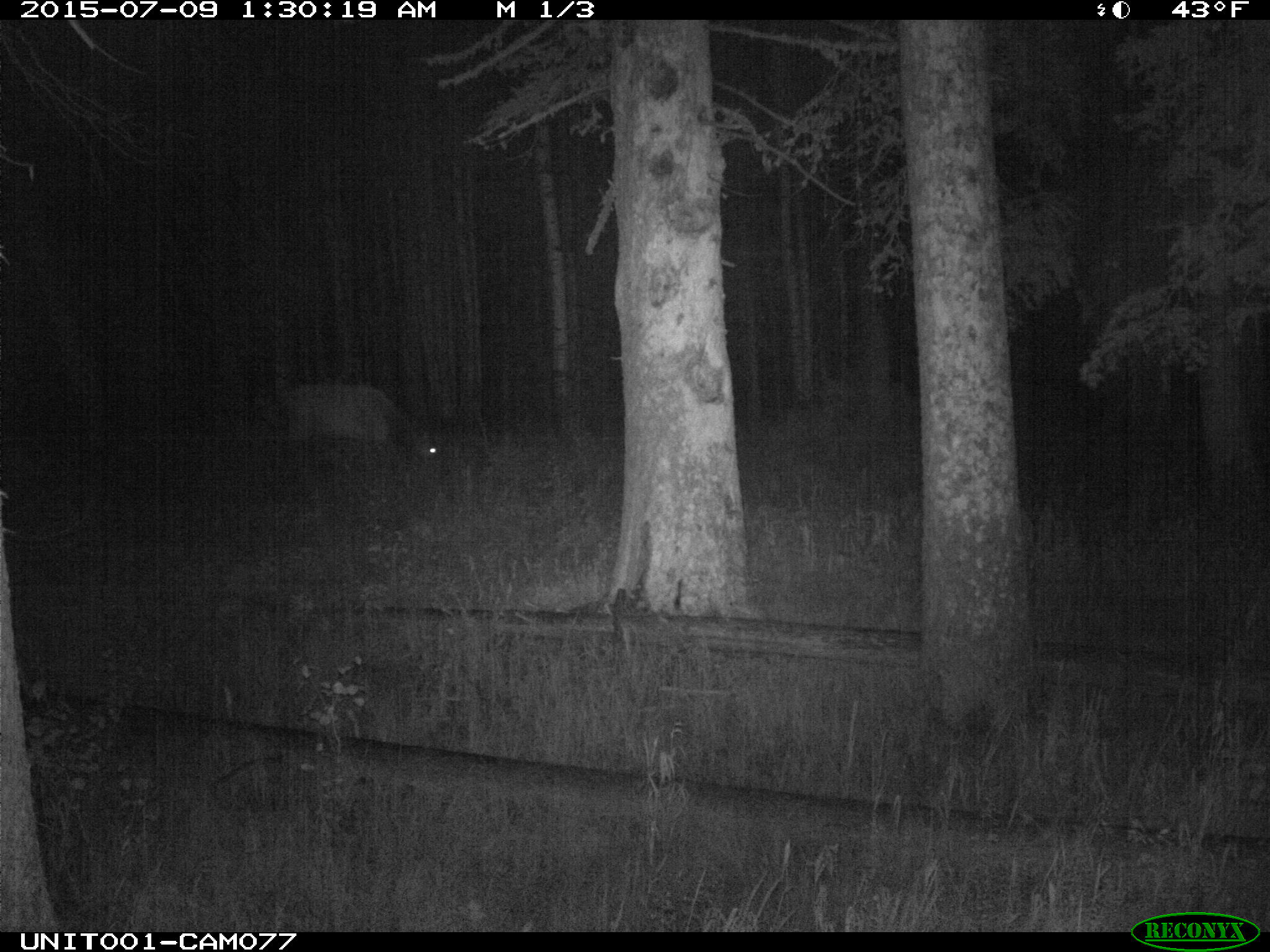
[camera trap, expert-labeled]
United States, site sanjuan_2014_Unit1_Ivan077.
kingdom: Animalia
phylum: Chordata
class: Mammalia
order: Artiodactyla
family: Cervidae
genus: Cervus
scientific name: Cervus elaphus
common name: red deer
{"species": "Cervus elaphus (red deer)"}